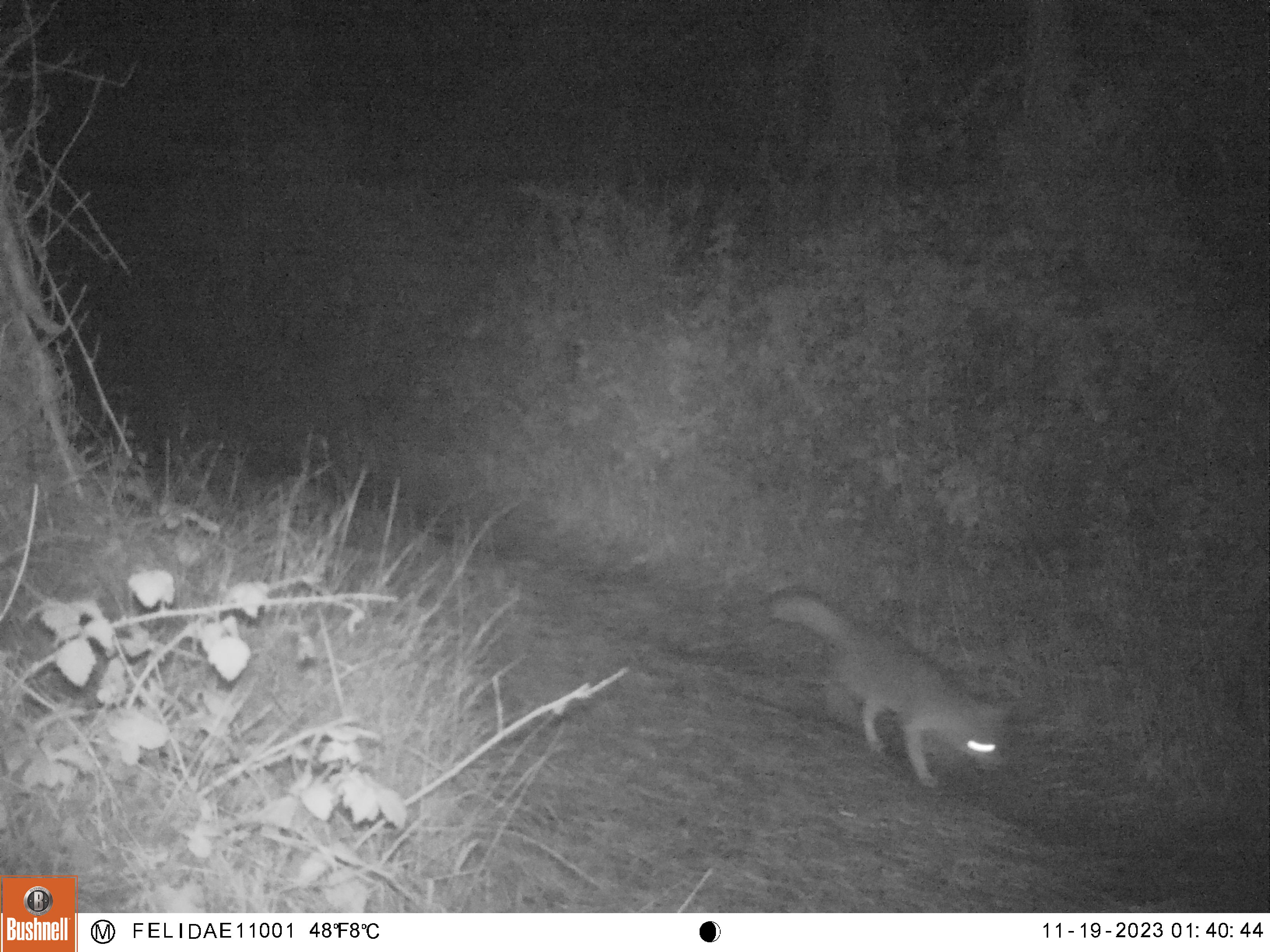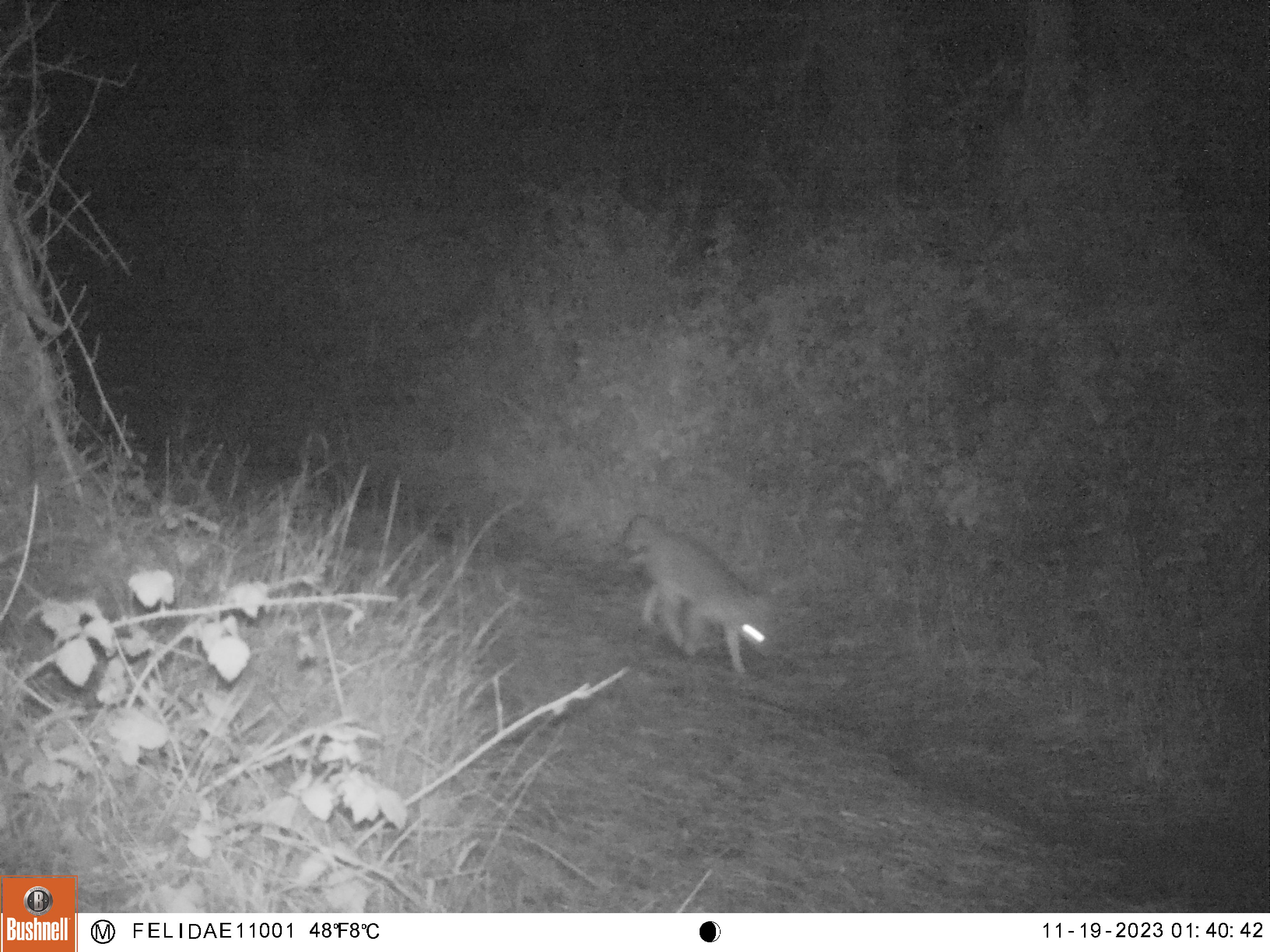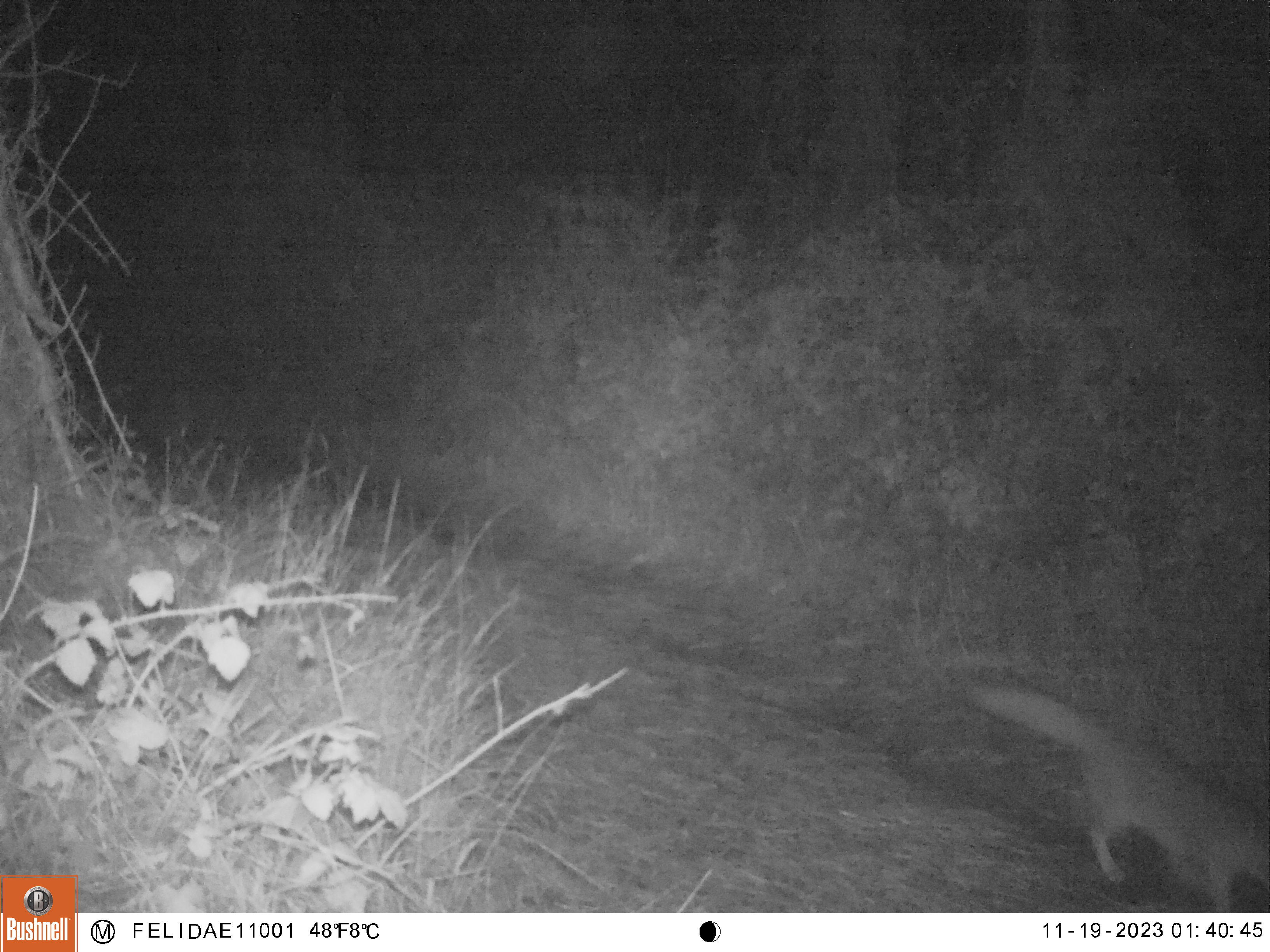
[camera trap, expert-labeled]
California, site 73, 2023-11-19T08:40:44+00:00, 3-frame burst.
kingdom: Animalia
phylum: Chordata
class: Mammalia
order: Carnivora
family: Canidae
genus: Urocyon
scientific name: Urocyon cinereoargenteus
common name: gray fox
Gray fox (Urocyon cinereoargenteus).